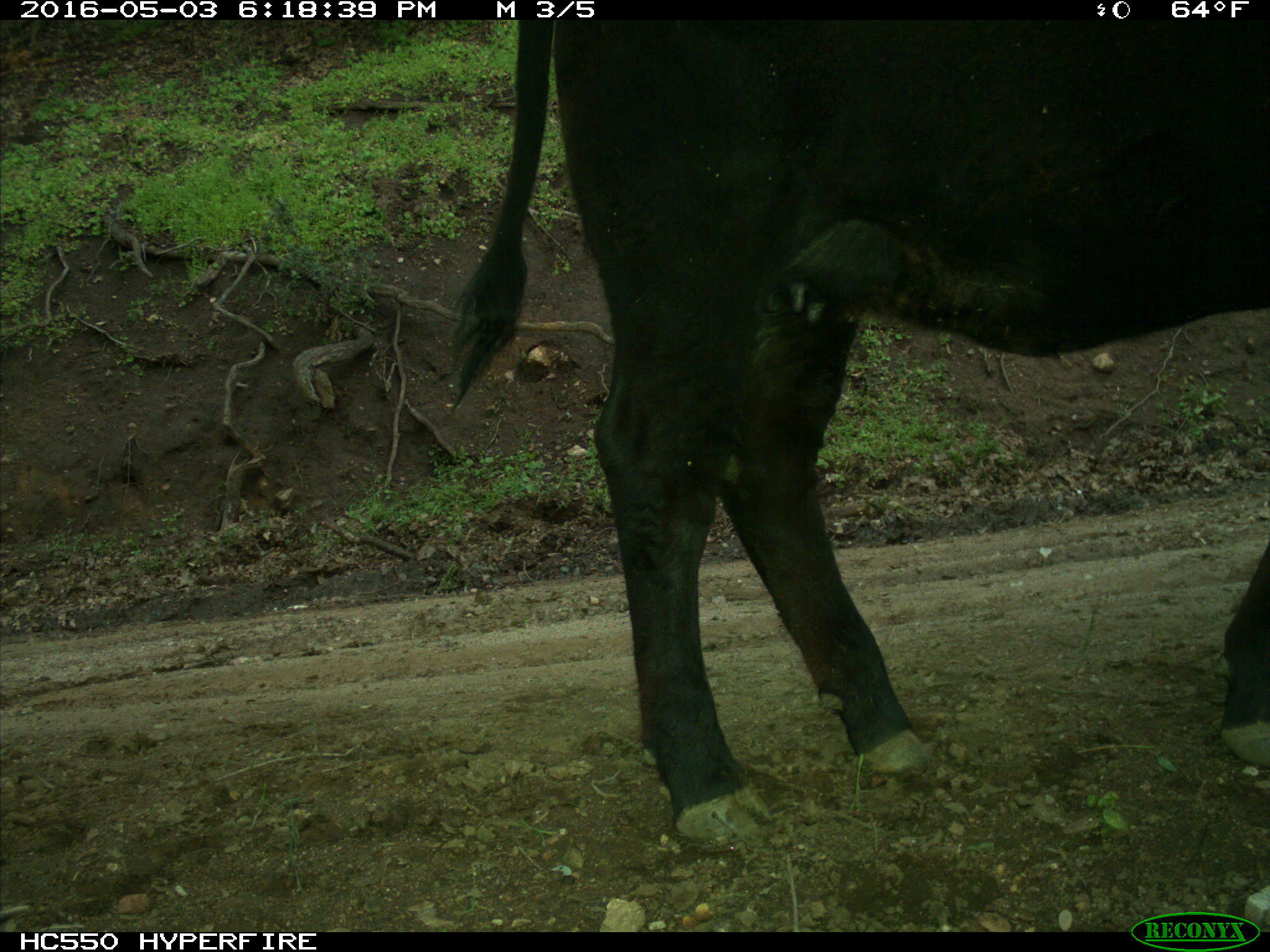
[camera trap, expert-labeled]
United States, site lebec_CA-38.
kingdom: Animalia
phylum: Chordata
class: Mammalia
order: Artiodactyla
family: Bovidae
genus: Bos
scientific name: Bos taurus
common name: domestic cow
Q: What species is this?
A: Bos taurus (domestic cow).